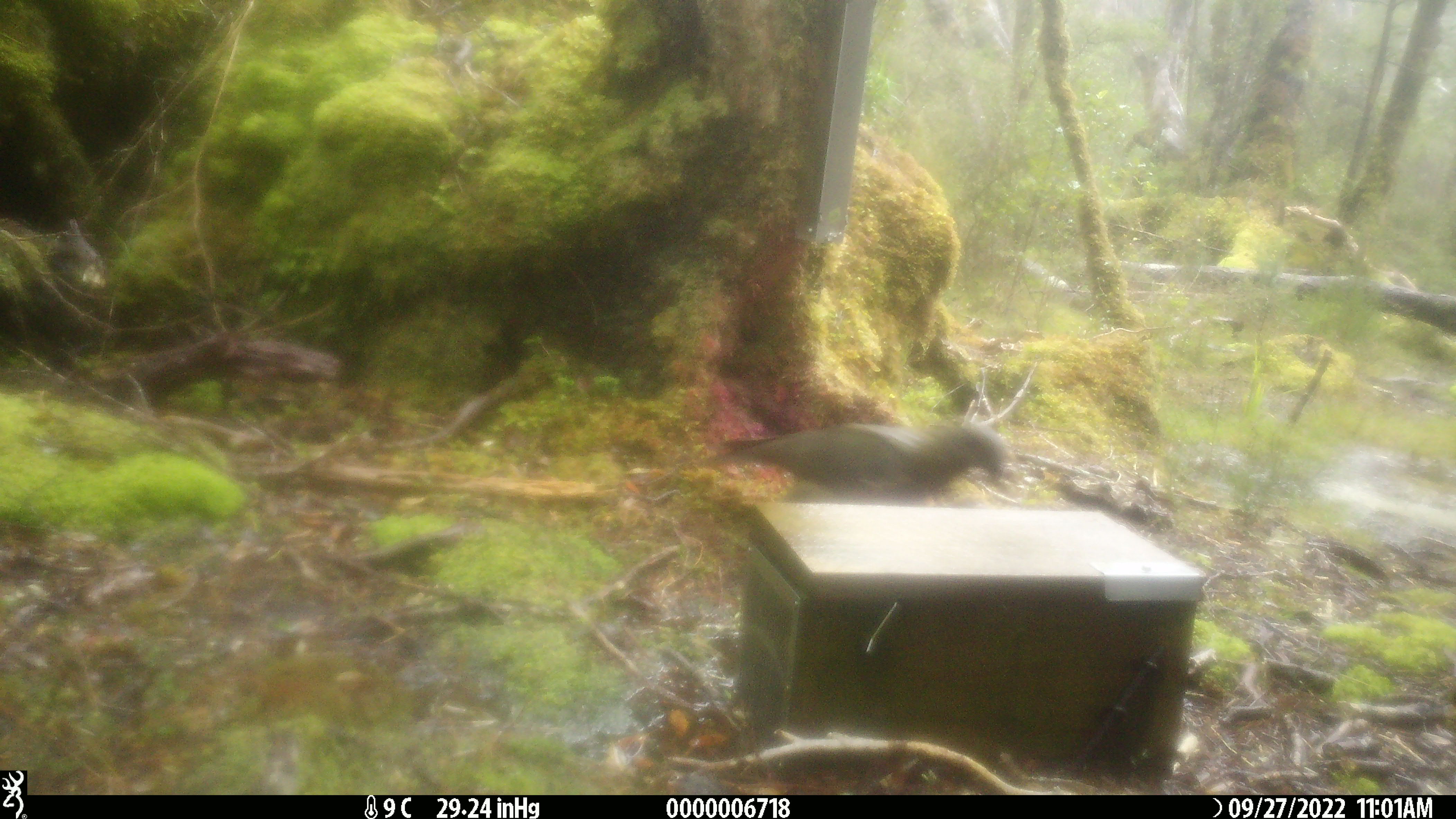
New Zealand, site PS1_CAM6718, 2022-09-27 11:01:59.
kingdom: Animalia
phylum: Chordata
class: Aves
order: Psittaciformes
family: Strigopidae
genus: Nestor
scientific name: Nestor notabilis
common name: kea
Kea (Nestor notabilis).